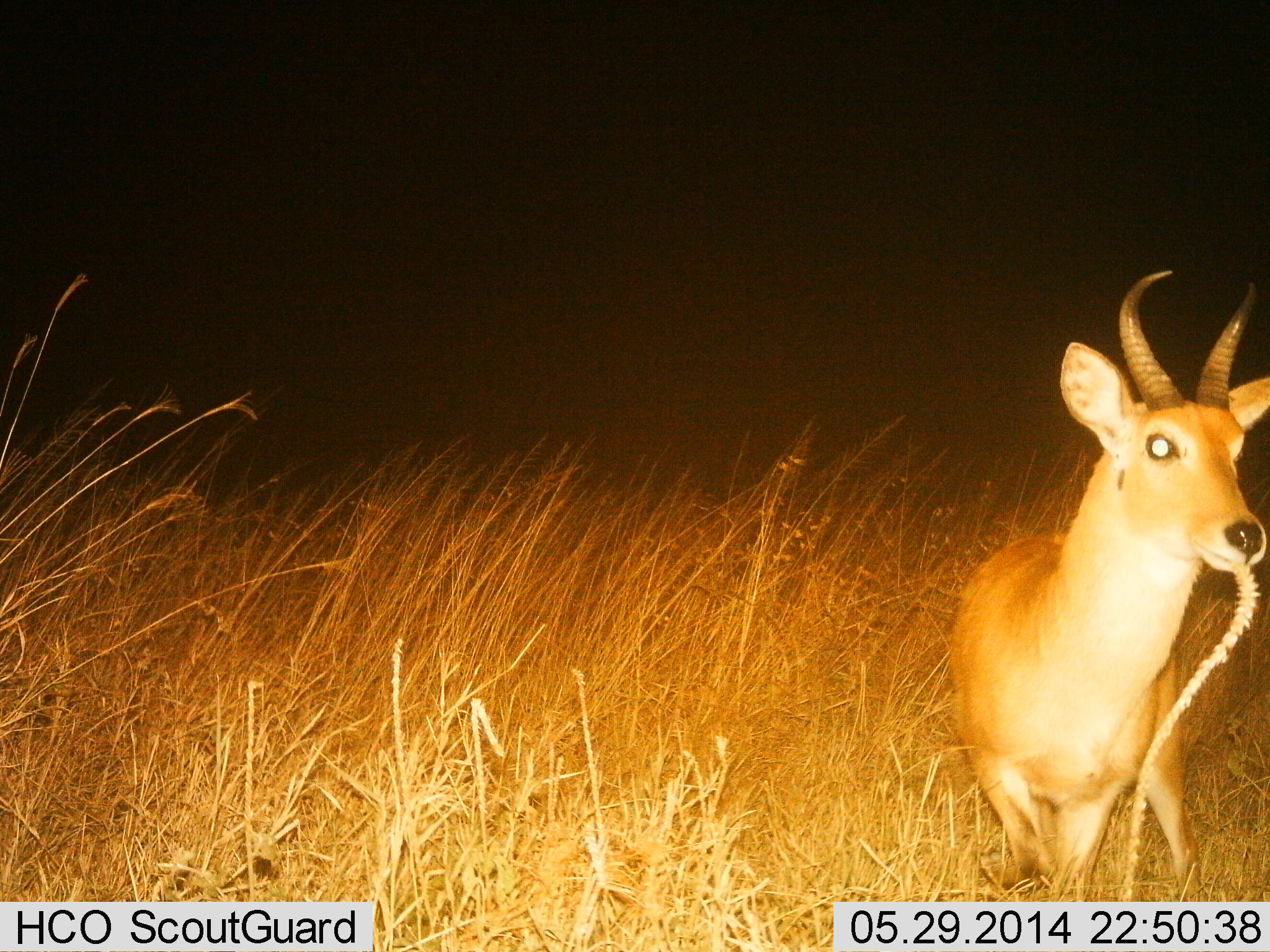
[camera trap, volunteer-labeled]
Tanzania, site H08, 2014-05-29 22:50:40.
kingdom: Animalia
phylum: Chordata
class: Mammalia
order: Artiodactyla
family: Bovidae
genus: Redunca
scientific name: Redunca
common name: reedbuck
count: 1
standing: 60%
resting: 0%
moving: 10%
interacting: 0%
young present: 0%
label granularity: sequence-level